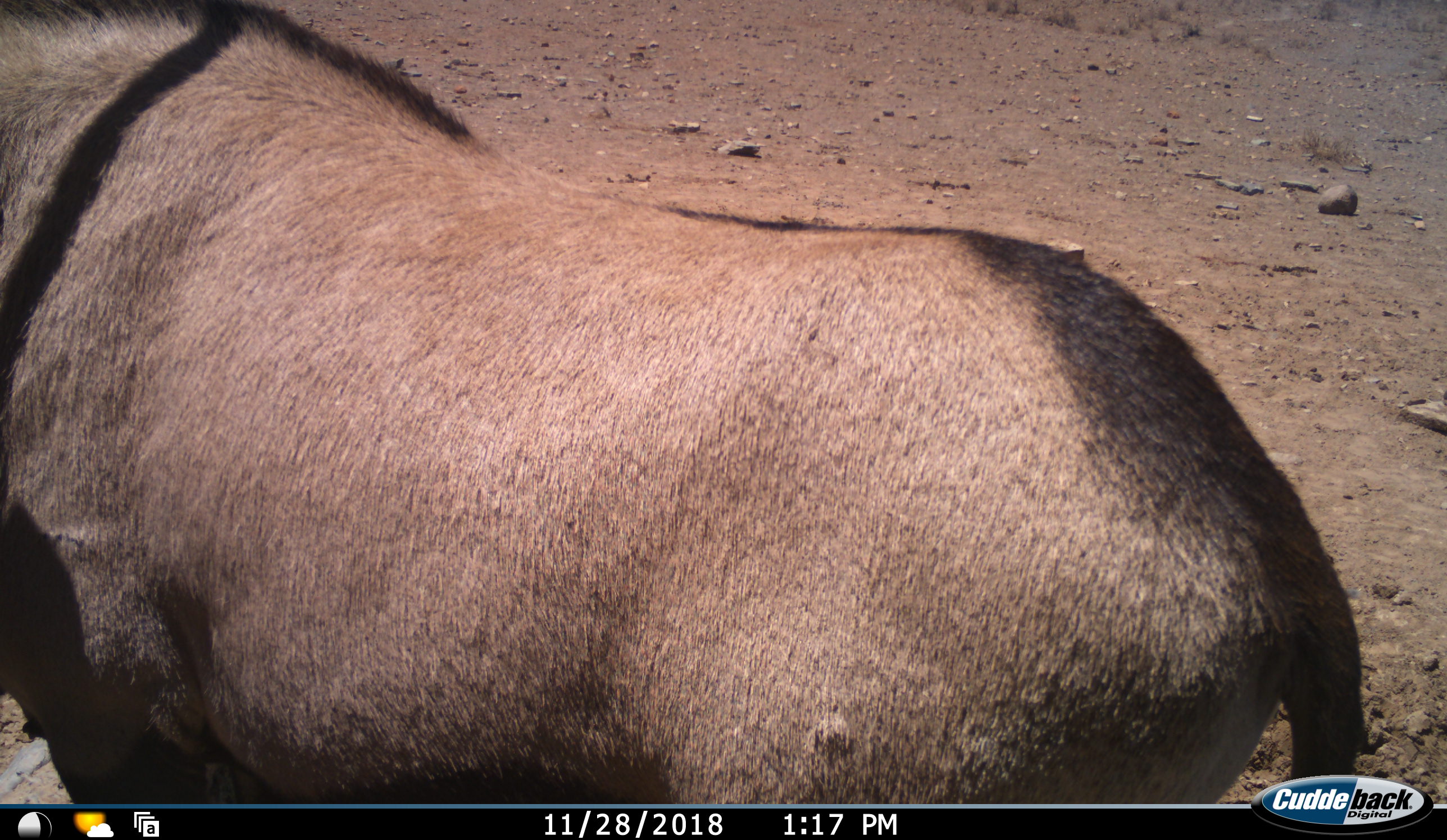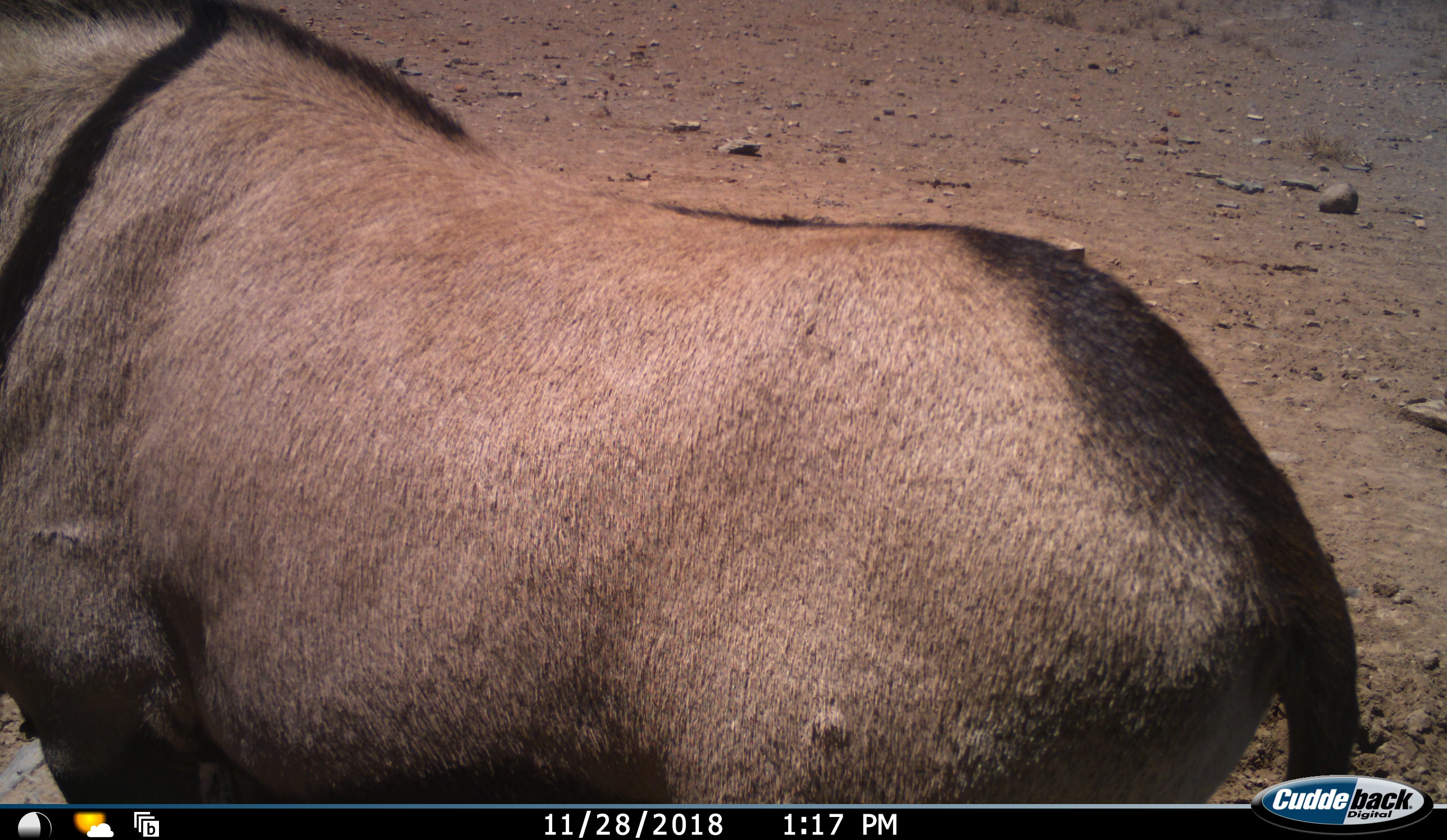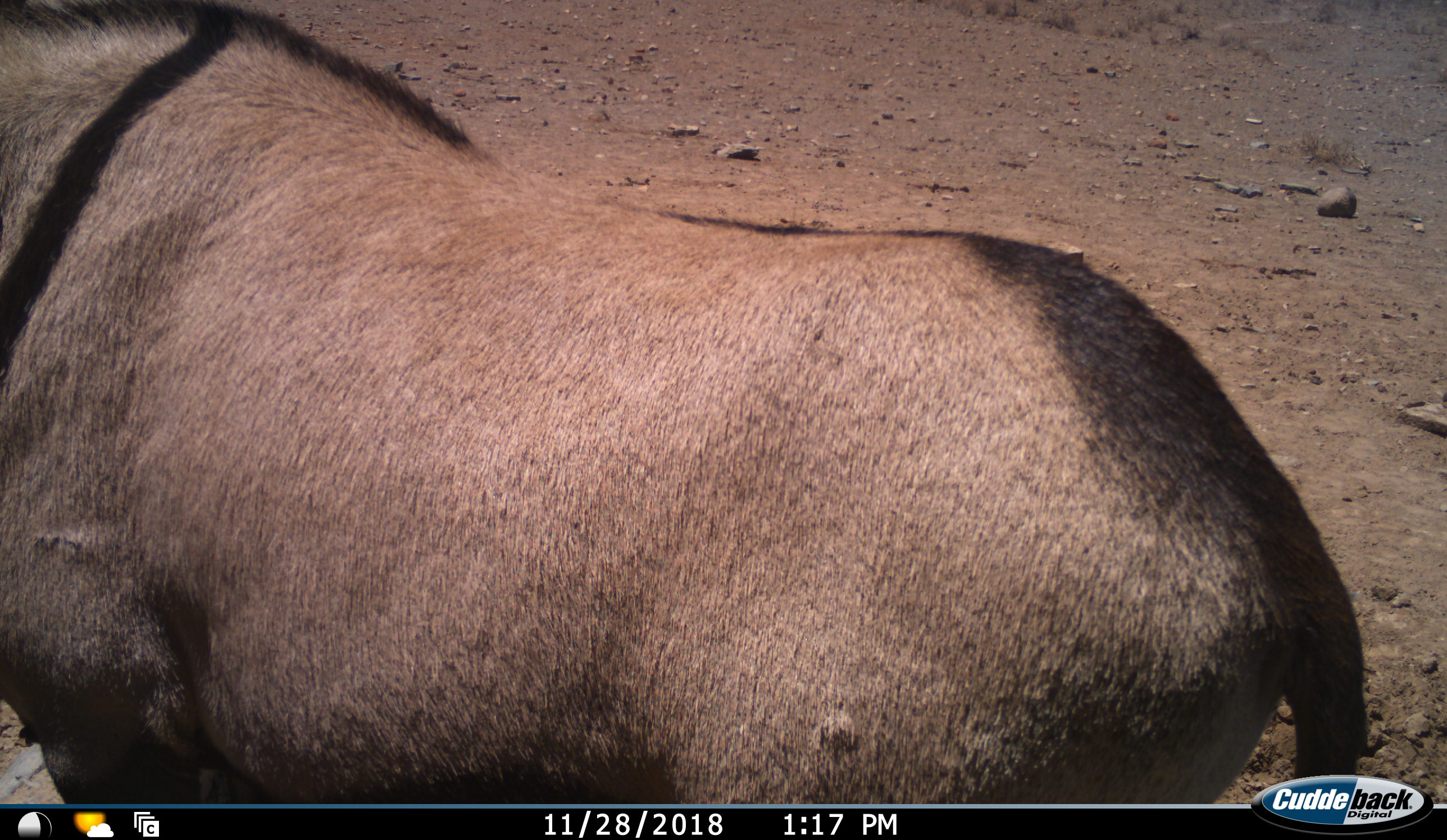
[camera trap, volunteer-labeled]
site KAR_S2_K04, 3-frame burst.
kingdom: Animalia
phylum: Chordata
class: Mammalia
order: Artiodactyla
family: Bovidae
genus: Oryx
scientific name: Oryx gazella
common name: gemsbok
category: oryx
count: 1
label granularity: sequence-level